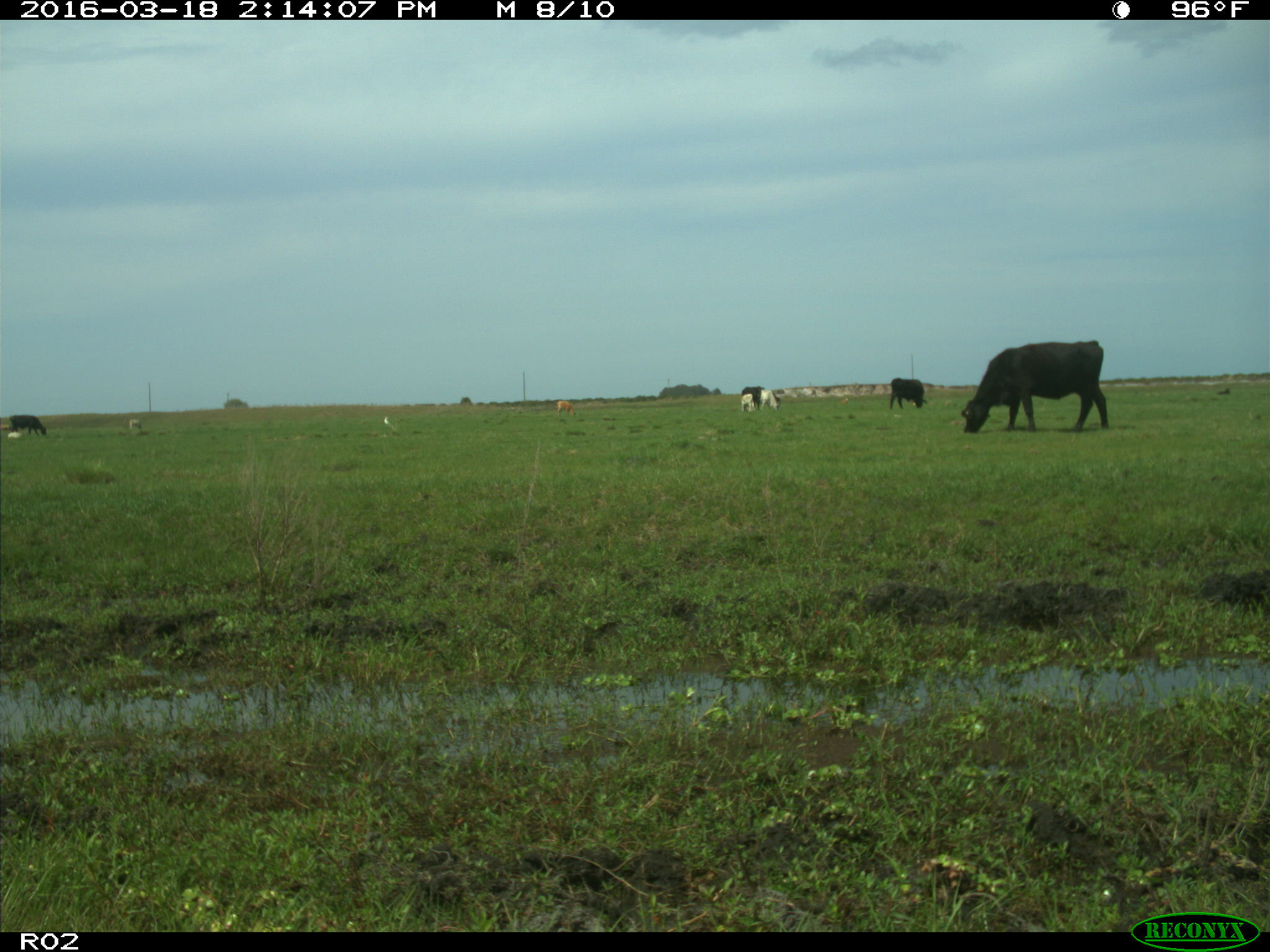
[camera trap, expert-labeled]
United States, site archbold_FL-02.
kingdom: Animalia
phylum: Chordata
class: Mammalia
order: Artiodactyla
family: Bovidae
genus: Bos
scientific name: Bos taurus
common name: domestic cow